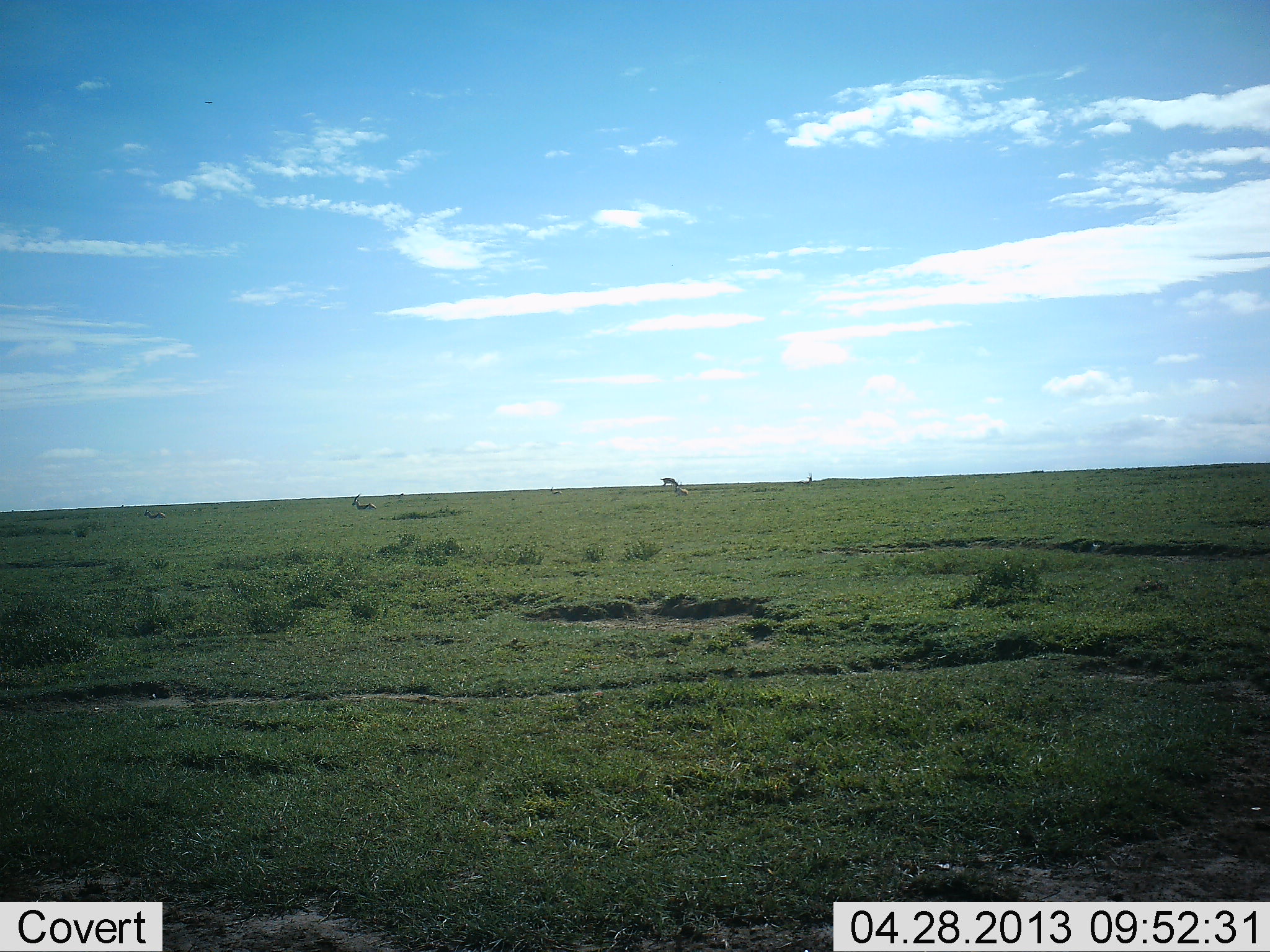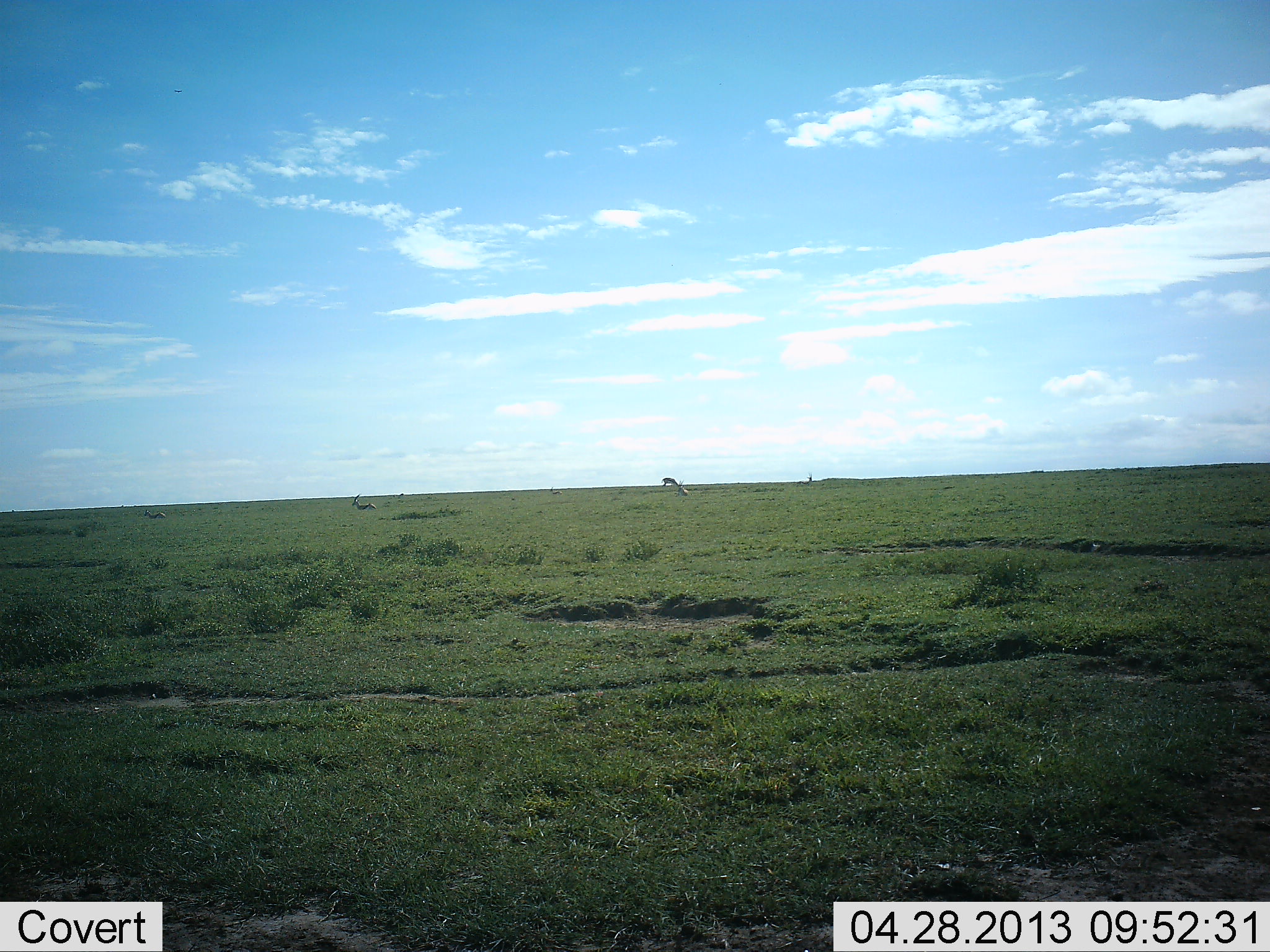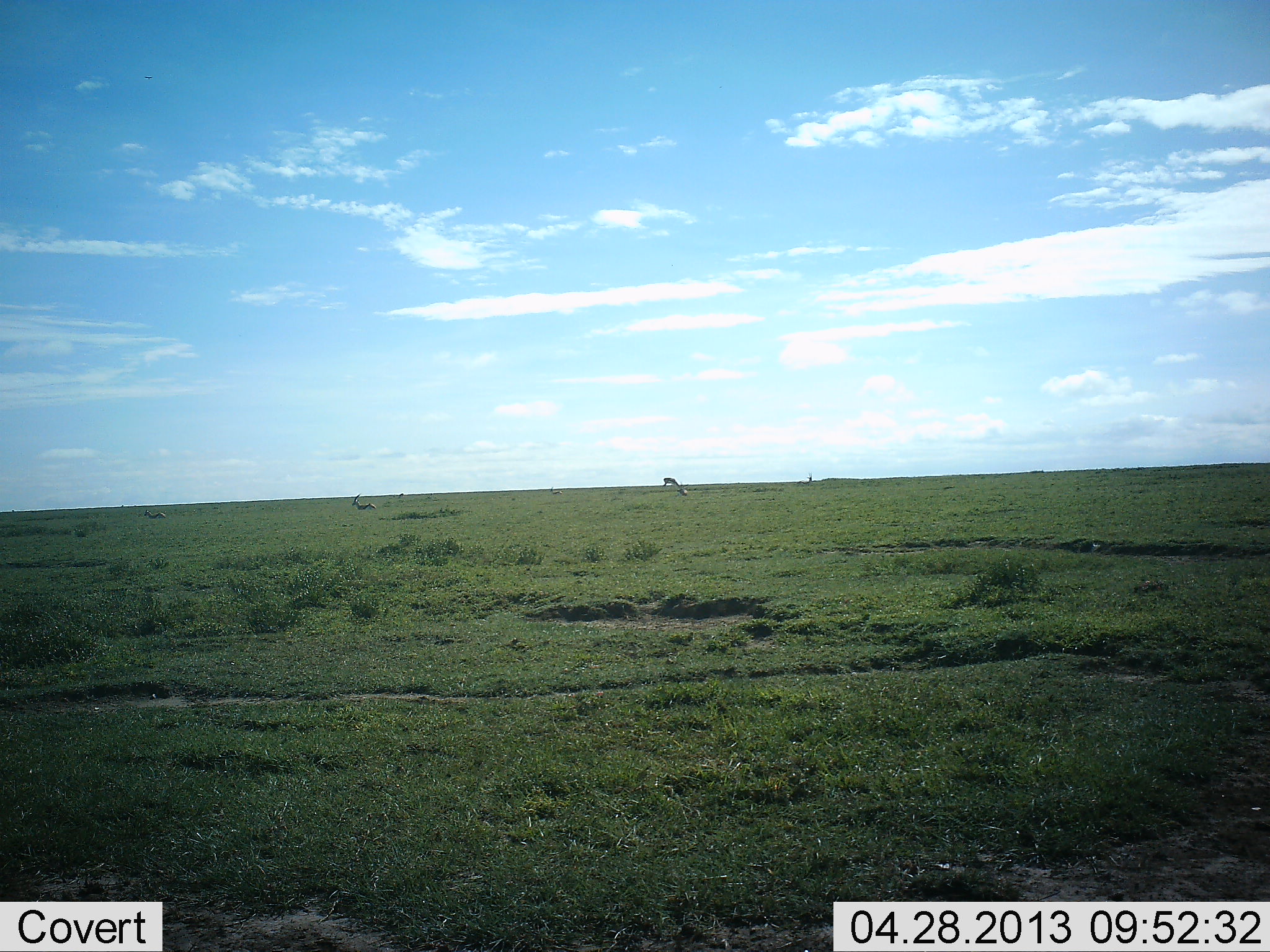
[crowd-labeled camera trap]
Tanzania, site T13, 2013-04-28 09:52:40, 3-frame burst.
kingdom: Animalia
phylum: Chordata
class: Mammalia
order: Artiodactyla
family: Bovidae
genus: Eudorcas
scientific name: Eudorcas thomsonii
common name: thomson's gazelle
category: gazellethomsons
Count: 4.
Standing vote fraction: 80%.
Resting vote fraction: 40%.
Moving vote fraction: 20%.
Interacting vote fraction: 0%.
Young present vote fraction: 0%.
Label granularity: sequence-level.